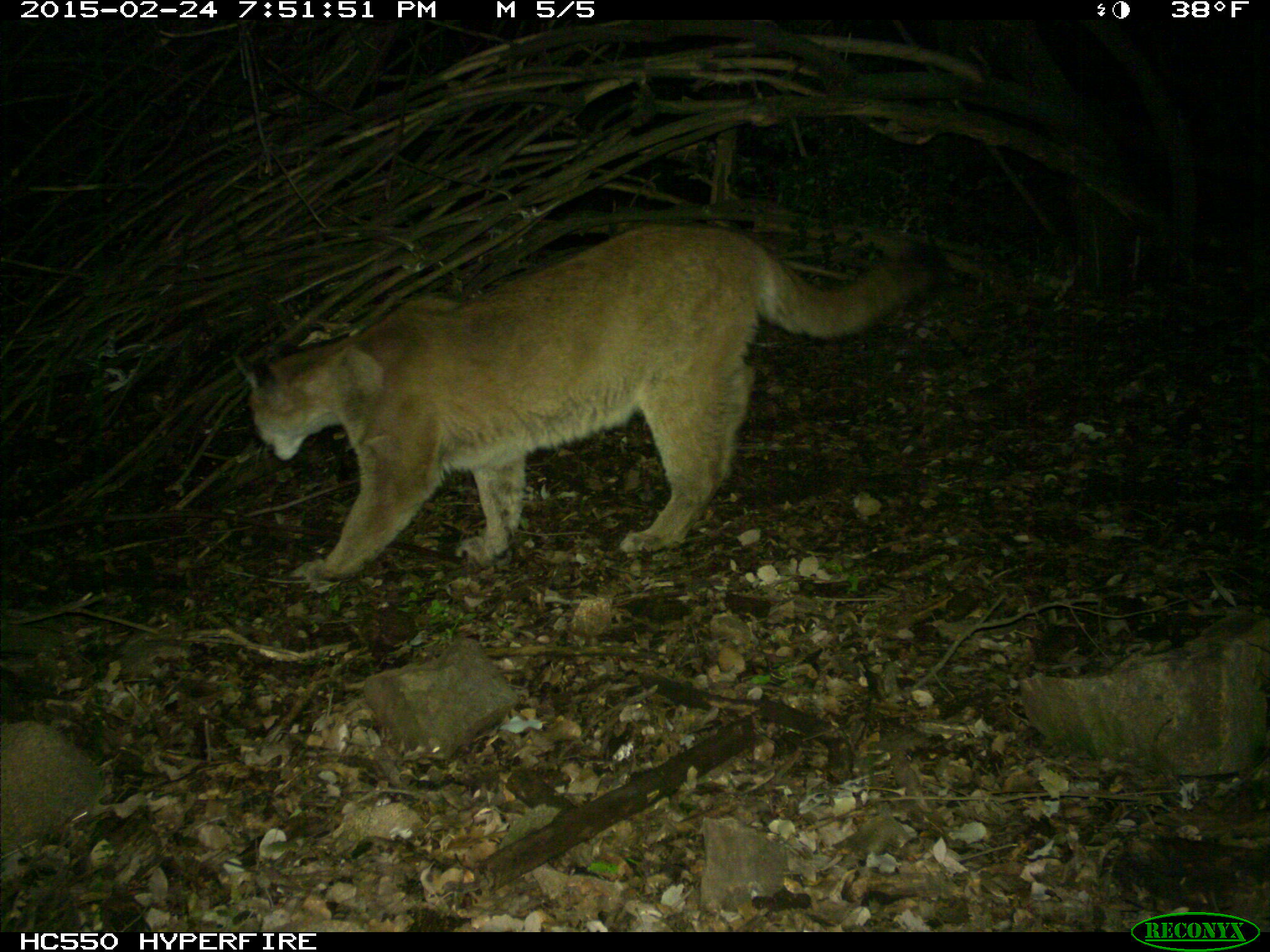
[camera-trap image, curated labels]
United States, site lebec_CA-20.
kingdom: Animalia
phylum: Chordata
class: Mammalia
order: Carnivora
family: Felidae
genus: Puma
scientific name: Puma concolor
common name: mountain lion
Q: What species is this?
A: Puma concolor (mountain lion).